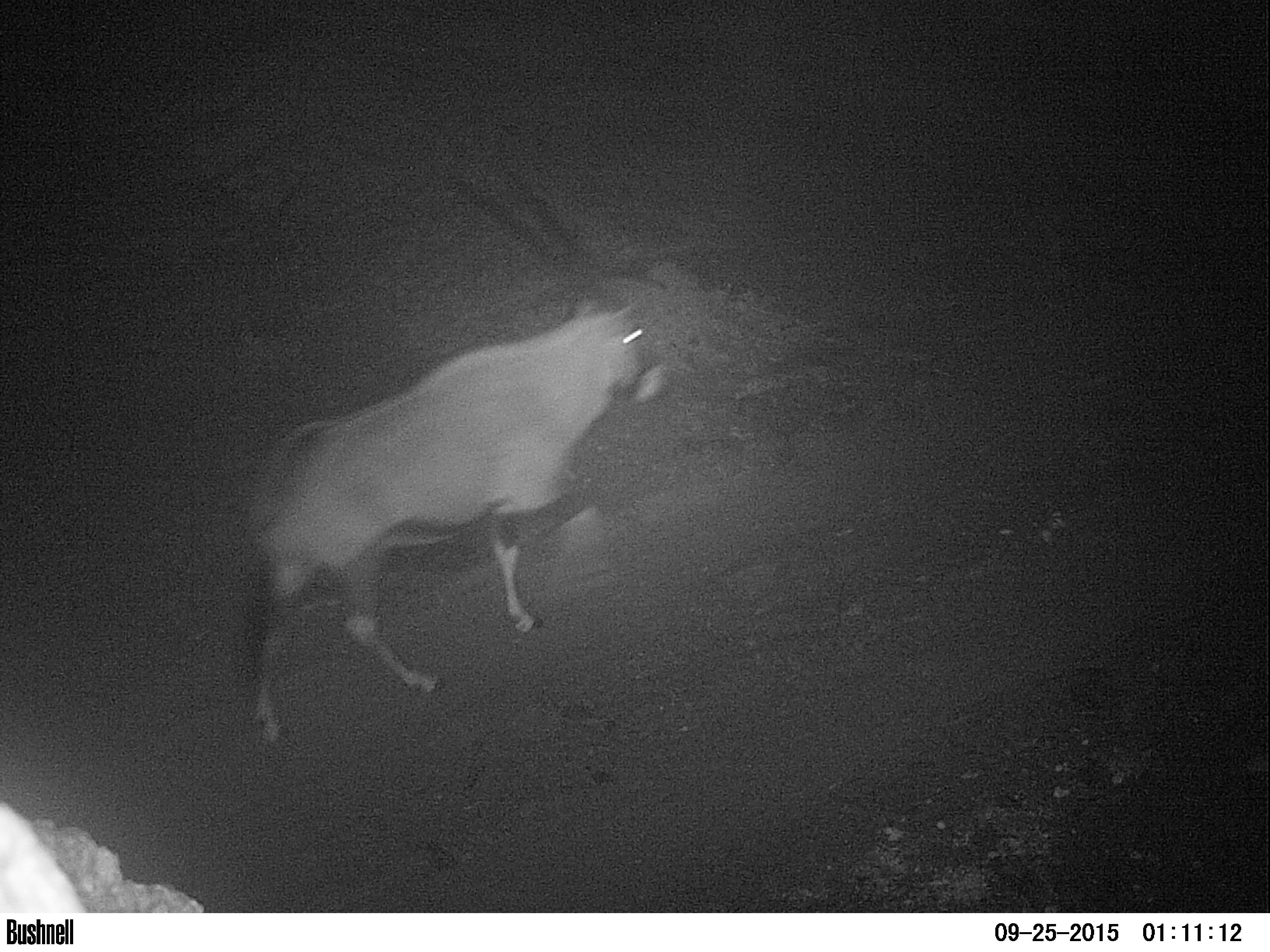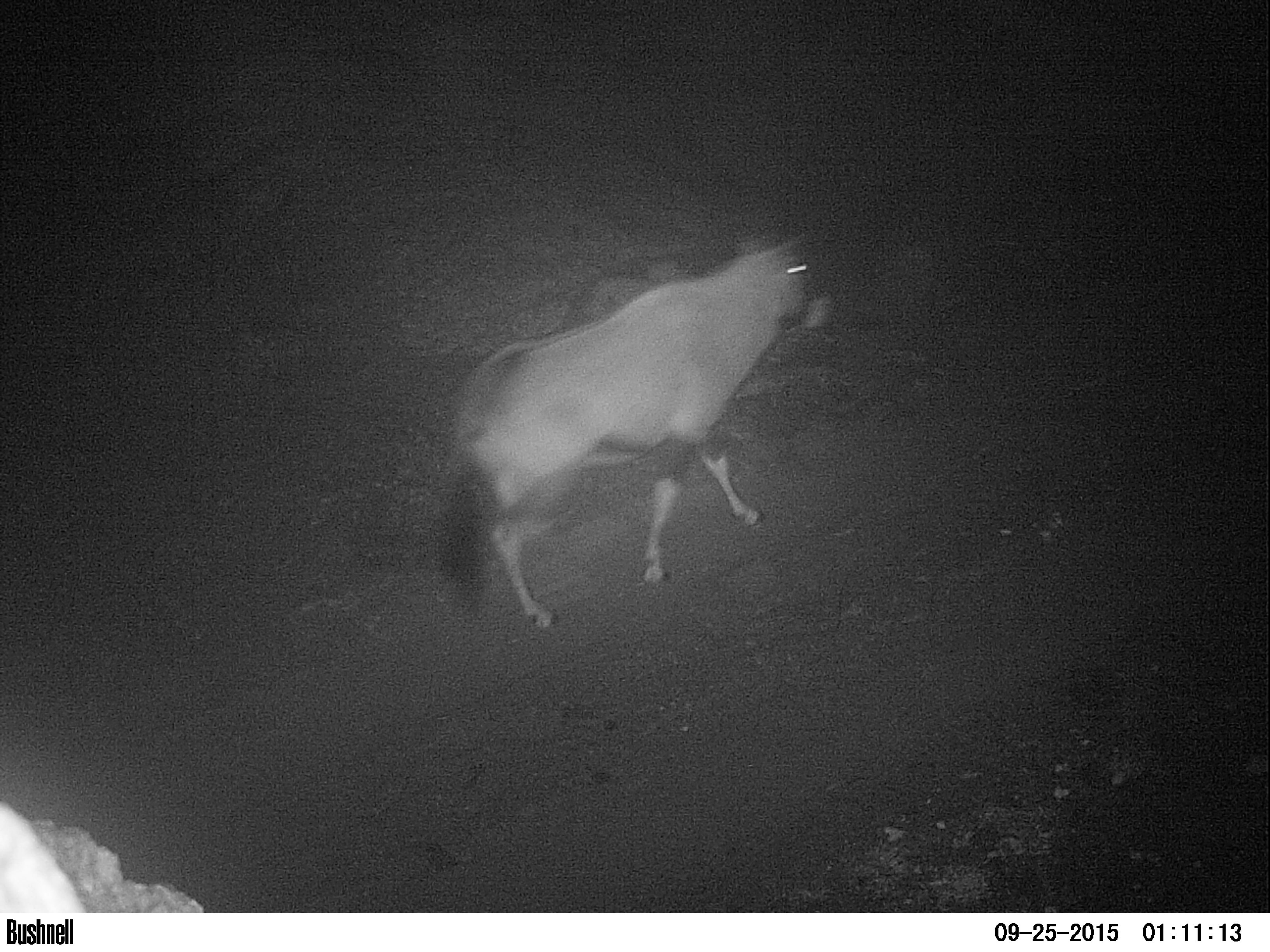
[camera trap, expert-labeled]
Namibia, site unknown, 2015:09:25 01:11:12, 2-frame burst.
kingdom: Animalia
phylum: Chordata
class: Mammalia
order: Artiodactyla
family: Bovidae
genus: Oryx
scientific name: Oryx gazella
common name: gemsbok